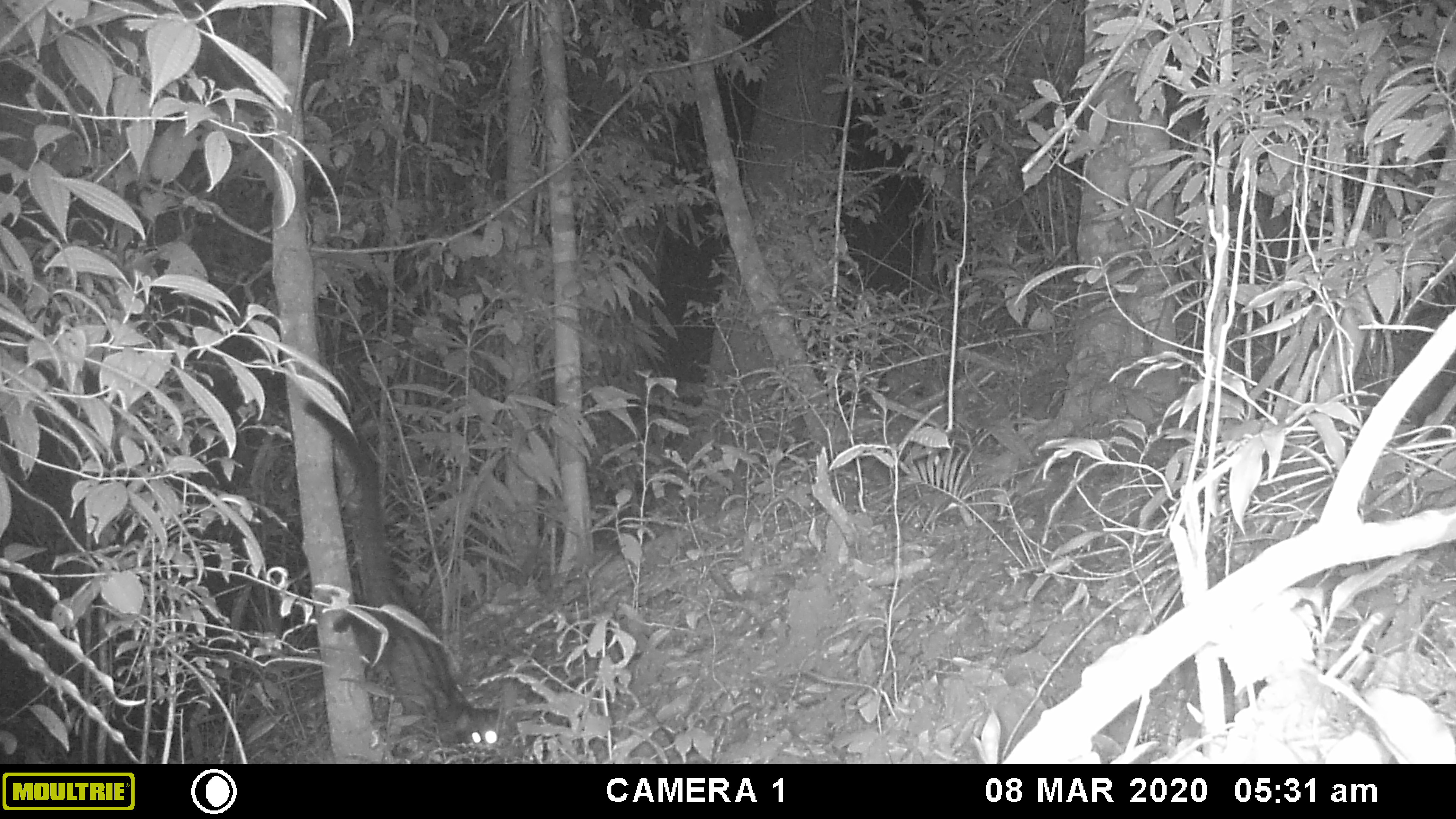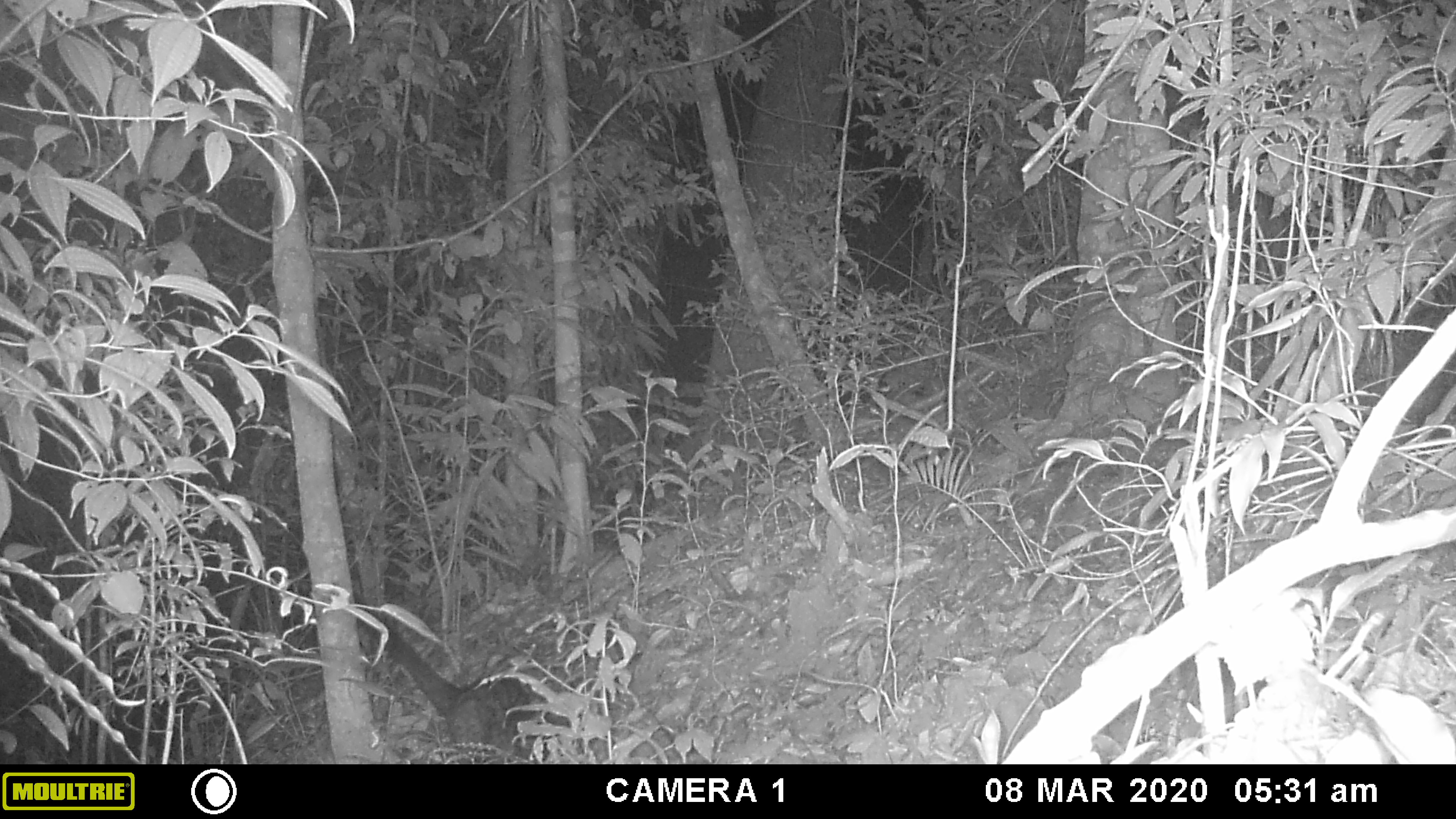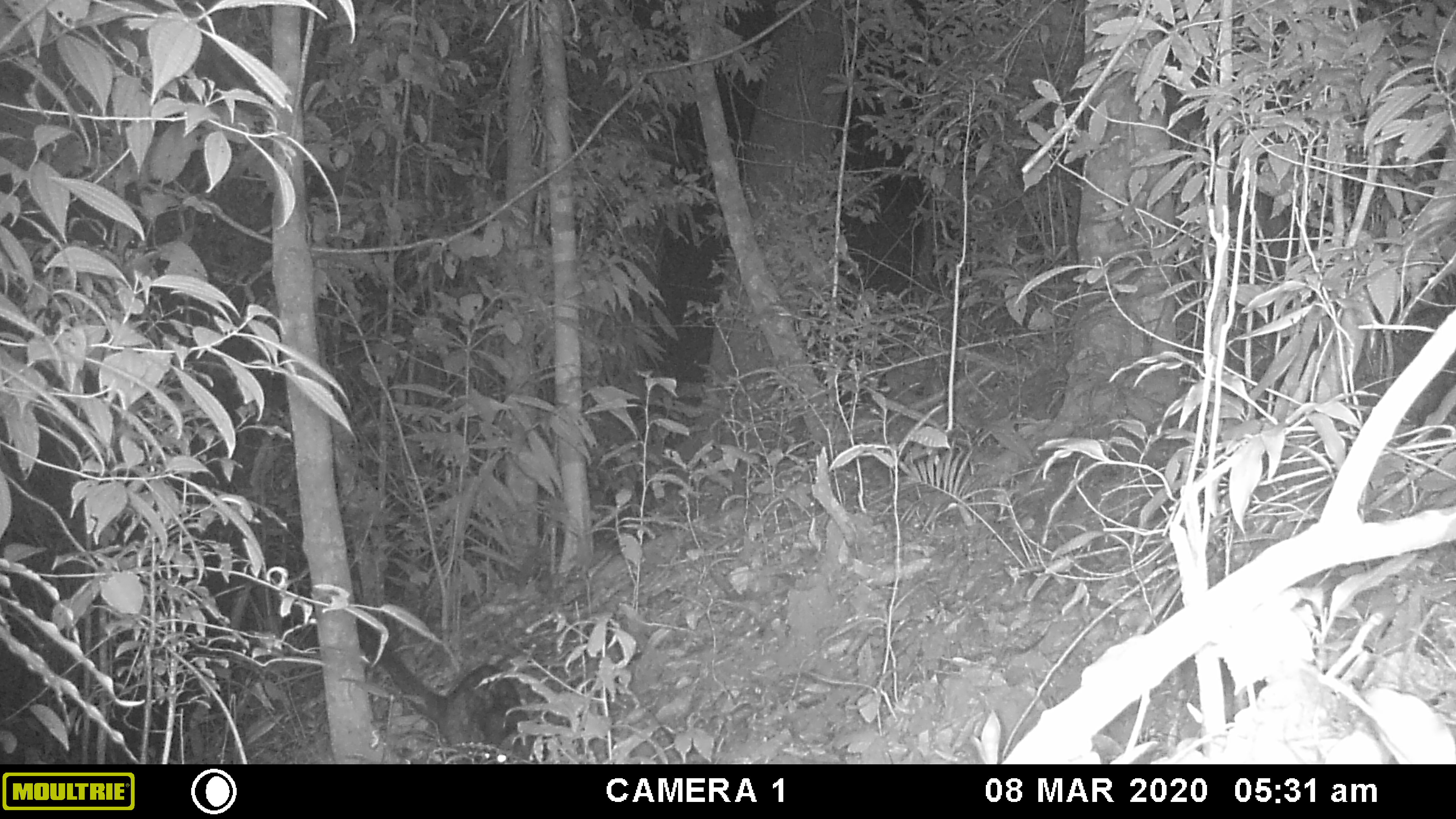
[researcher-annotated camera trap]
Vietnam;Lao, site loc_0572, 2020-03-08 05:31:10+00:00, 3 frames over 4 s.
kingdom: Animalia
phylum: Chordata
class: Mammalia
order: Carnivora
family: Viverridae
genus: Paradoxurus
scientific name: Paradoxurus hermaphroditus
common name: common palm civet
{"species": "common palm civet (Paradoxurus hermaphroditus)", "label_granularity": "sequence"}